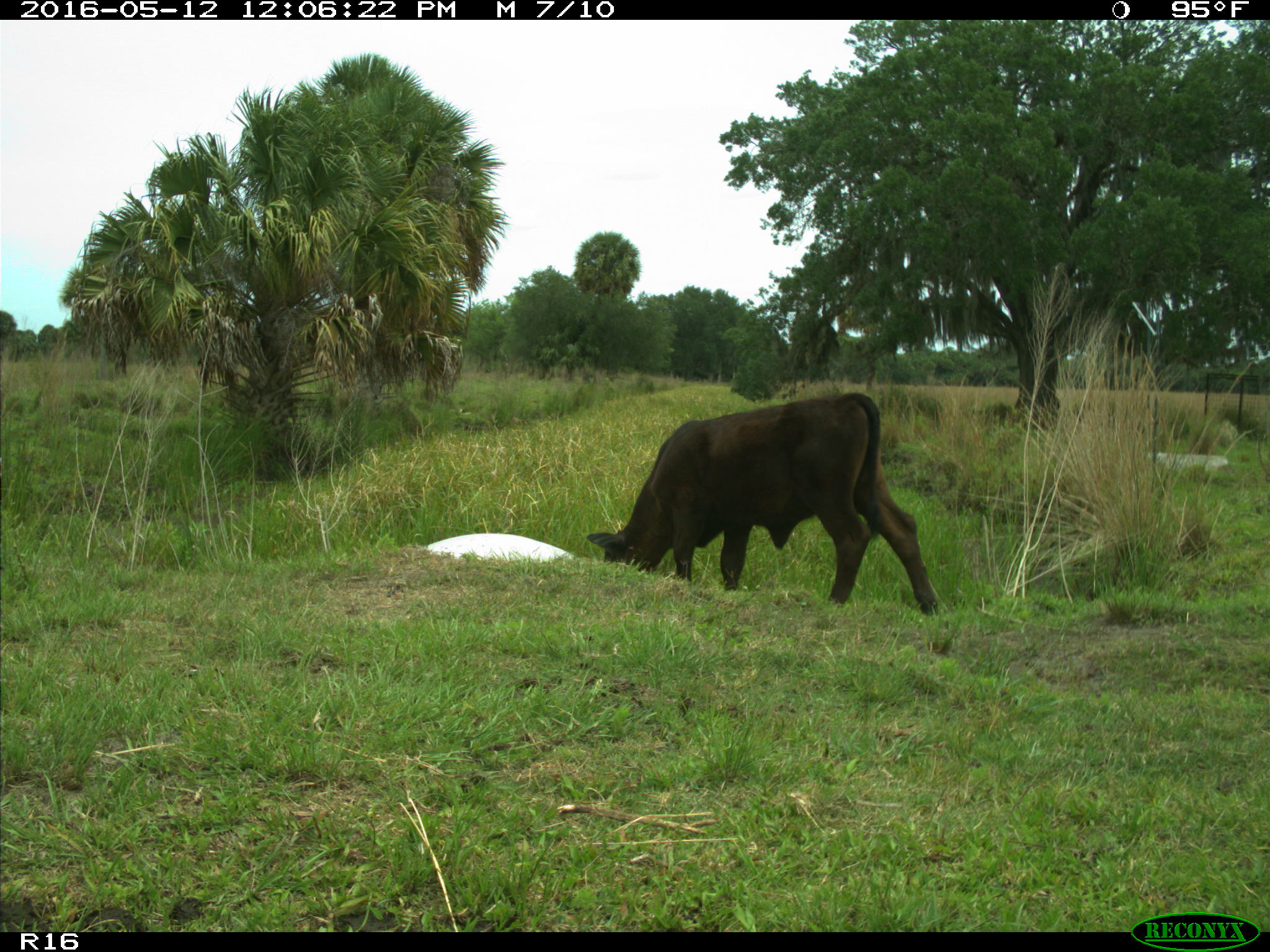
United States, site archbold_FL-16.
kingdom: Animalia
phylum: Chordata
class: Mammalia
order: Artiodactyla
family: Bovidae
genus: Bos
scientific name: Bos taurus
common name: domestic cow